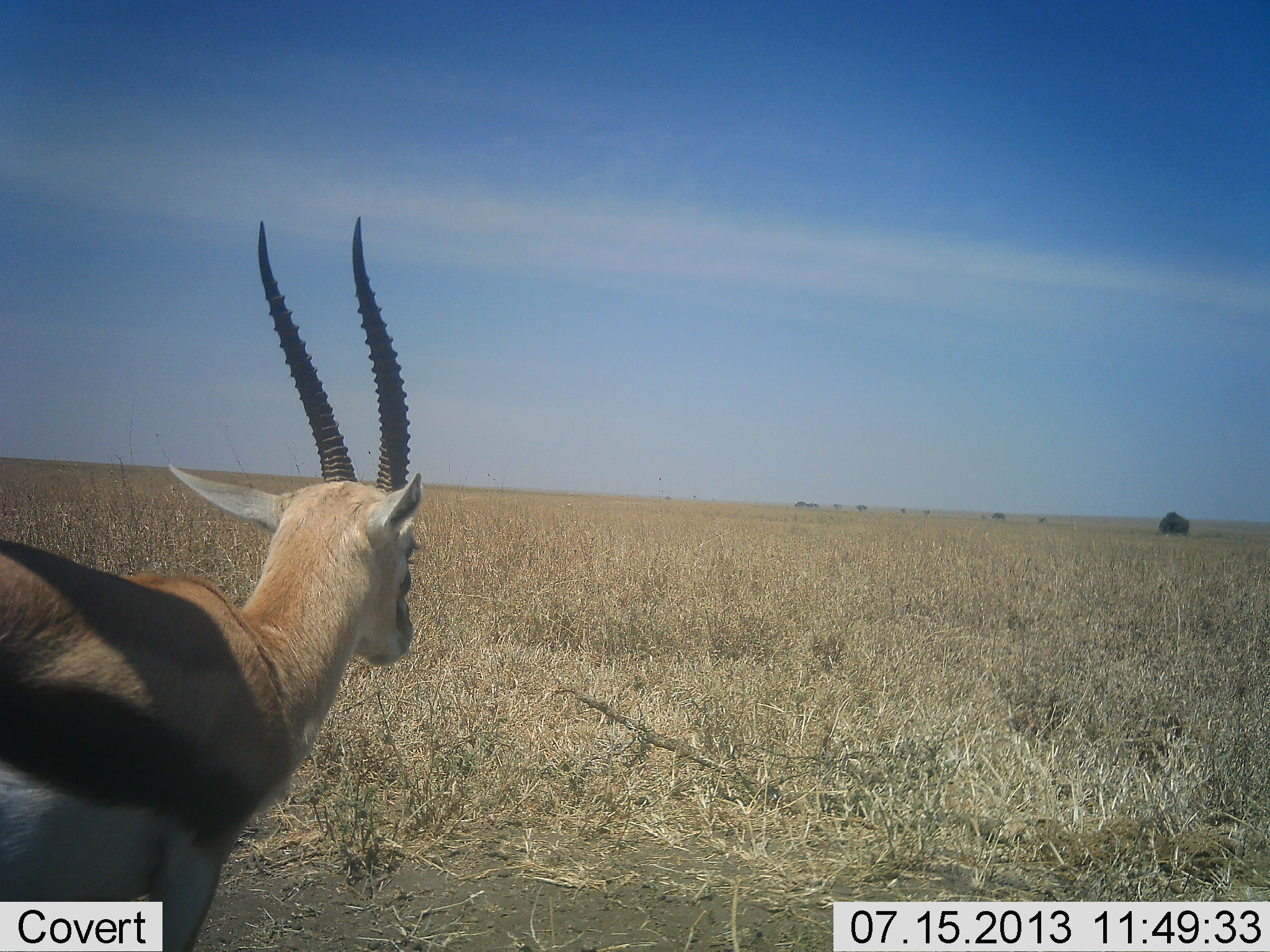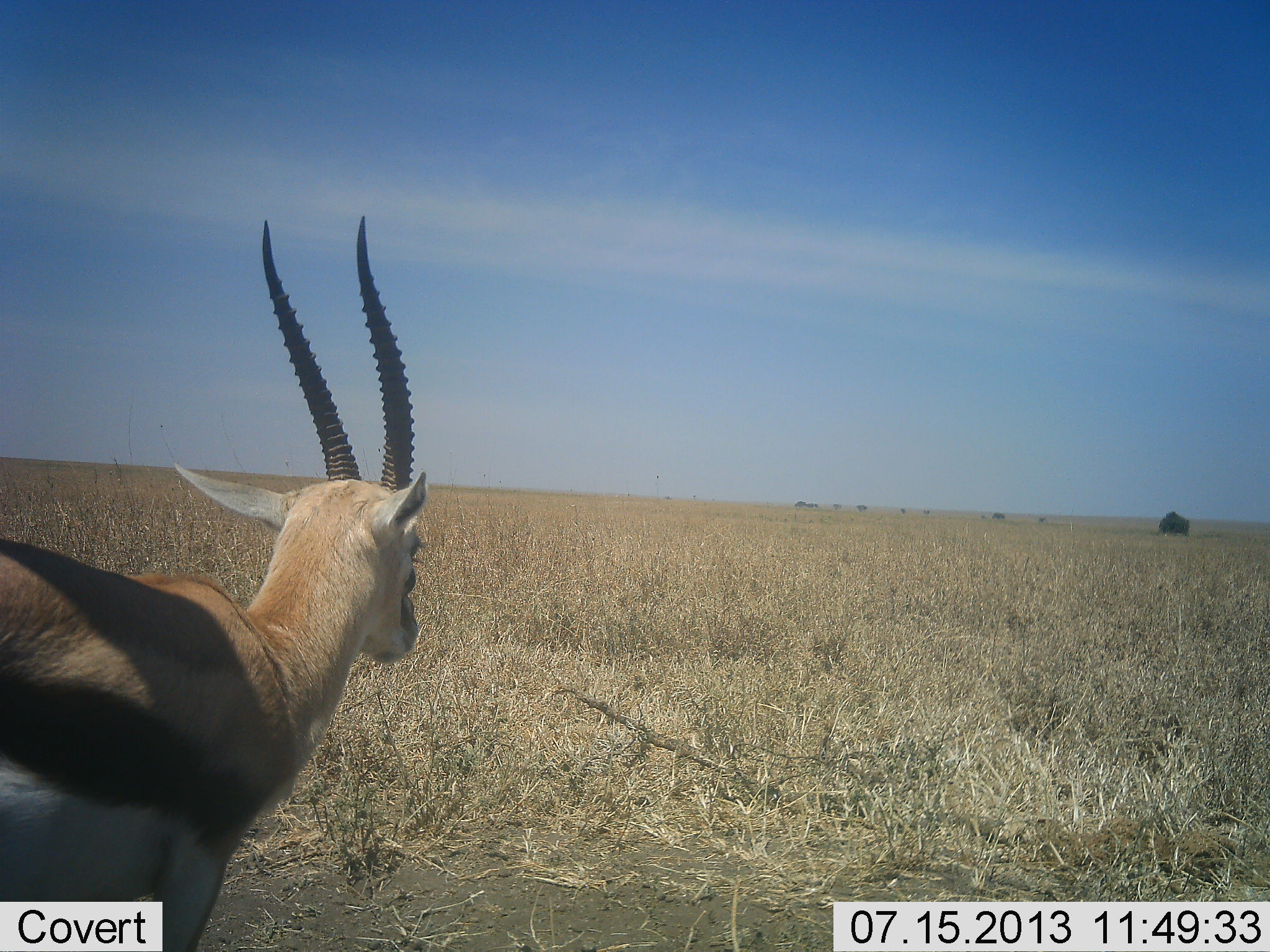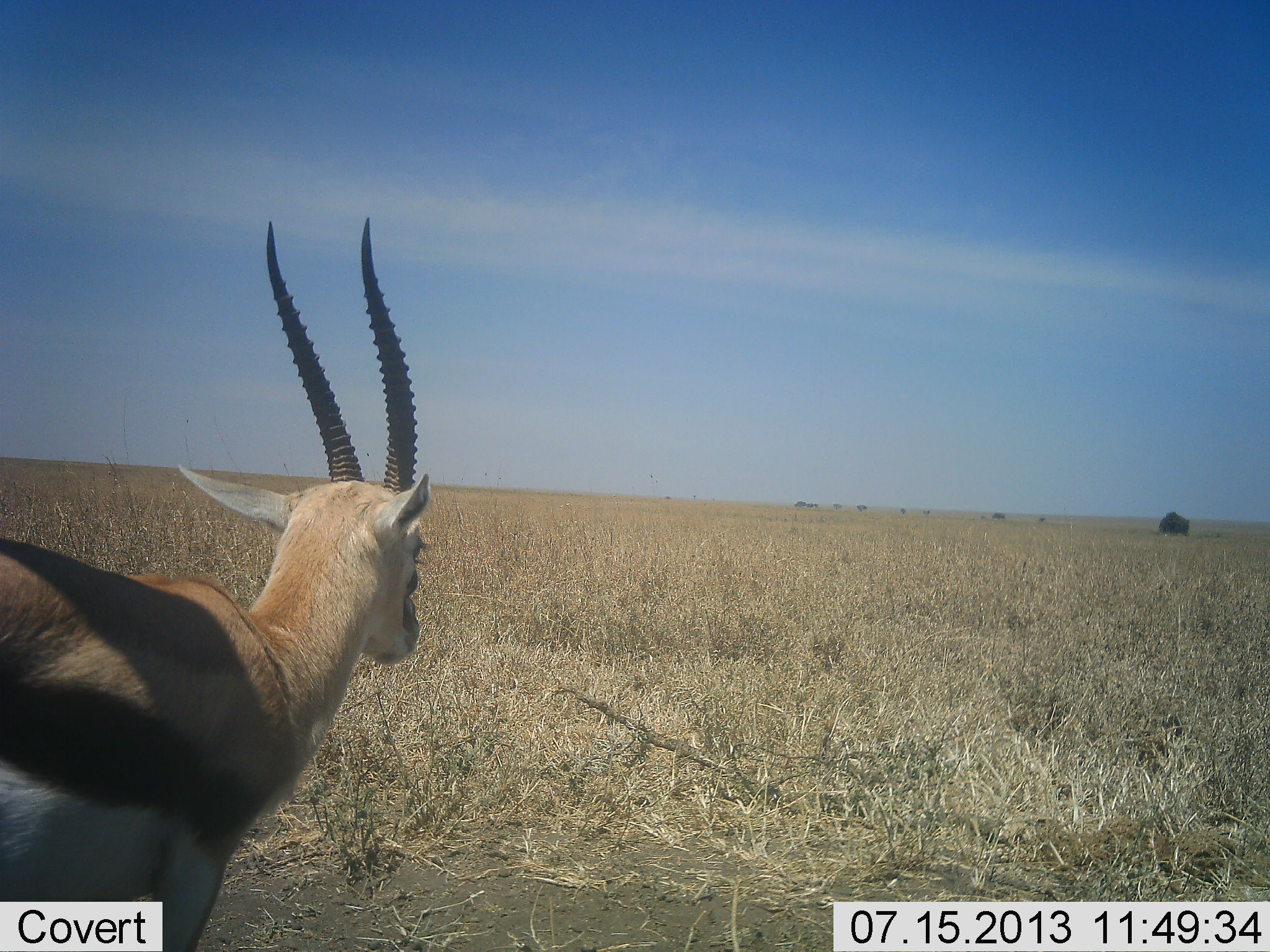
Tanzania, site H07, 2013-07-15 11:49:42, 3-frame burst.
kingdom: Animalia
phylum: Chordata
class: Mammalia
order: Artiodactyla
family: Bovidae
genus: Eudorcas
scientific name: Eudorcas thomsonii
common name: thomson's gazelle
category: gazellethomsons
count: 1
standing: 93%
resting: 10%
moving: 0%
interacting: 0%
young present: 0%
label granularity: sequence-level